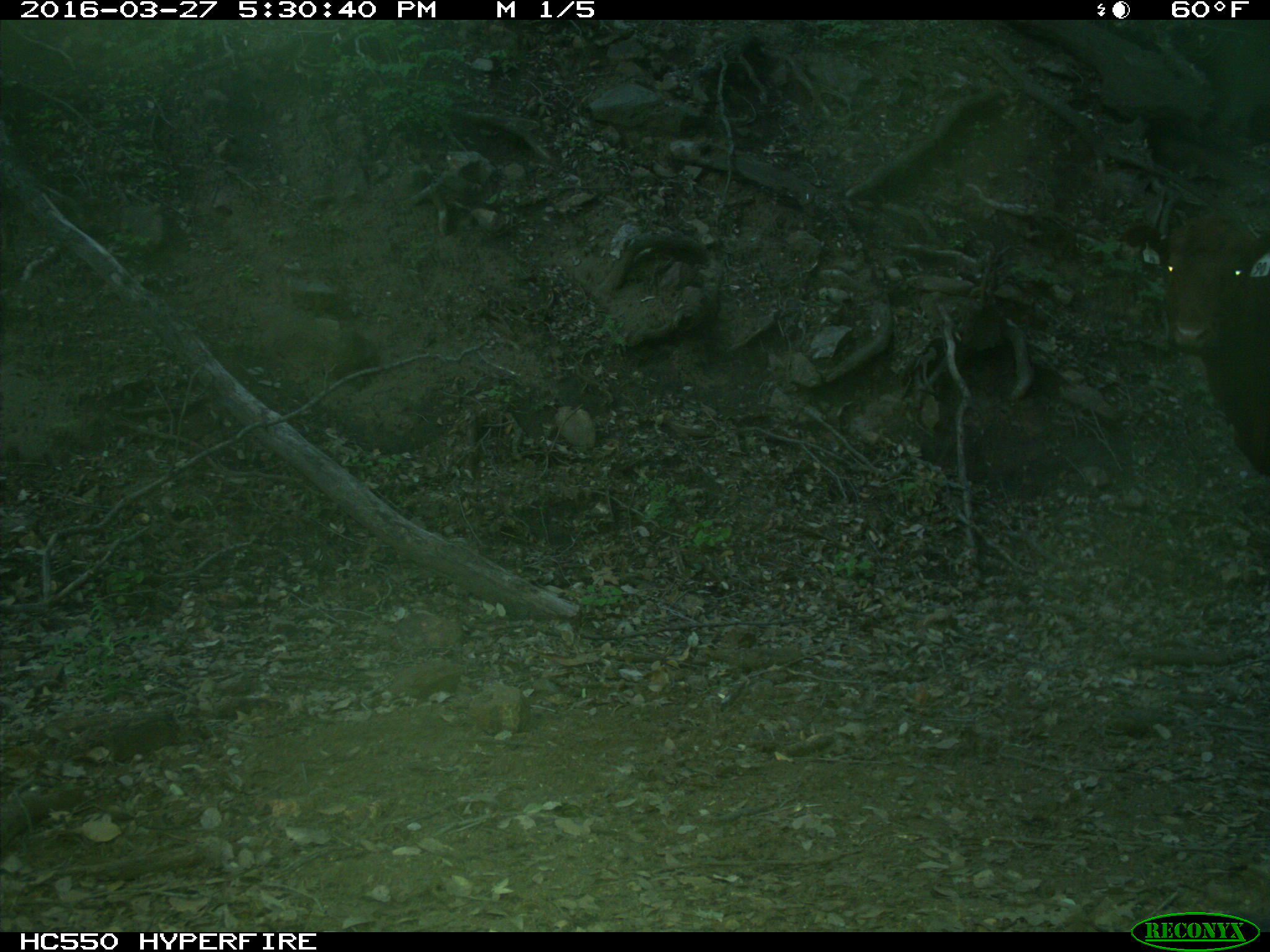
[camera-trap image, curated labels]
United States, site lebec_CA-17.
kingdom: Animalia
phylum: Chordata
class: Mammalia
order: Artiodactyla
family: Bovidae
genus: Bos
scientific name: Bos taurus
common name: domestic cow